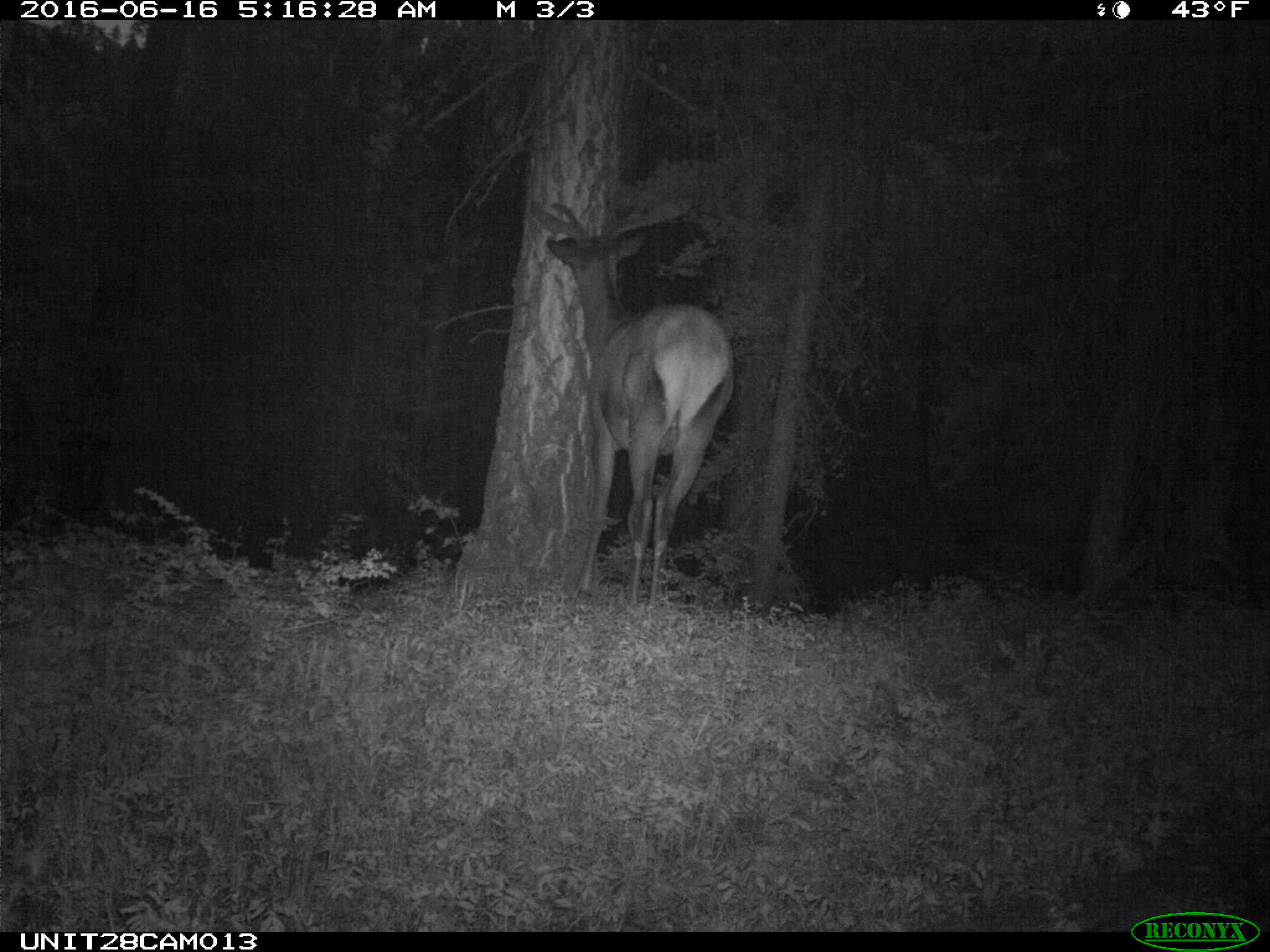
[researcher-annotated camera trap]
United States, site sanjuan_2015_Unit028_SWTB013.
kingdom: Animalia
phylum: Chordata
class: Mammalia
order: Artiodactyla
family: Cervidae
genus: Cervus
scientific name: Cervus elaphus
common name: red deer